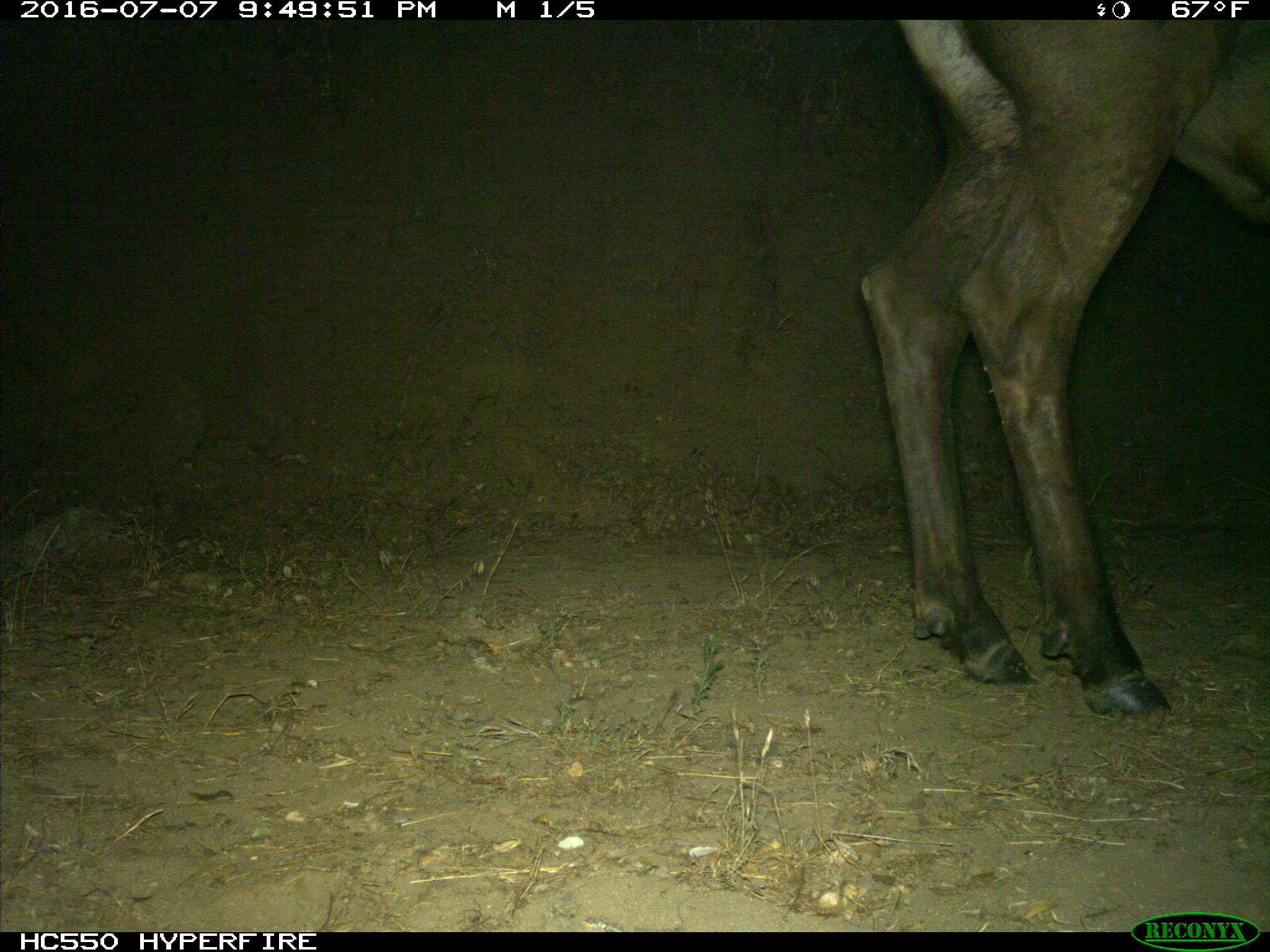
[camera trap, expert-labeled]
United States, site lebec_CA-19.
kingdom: Animalia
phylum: Chordata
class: Mammalia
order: Artiodactyla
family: Cervidae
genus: Cervus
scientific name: Cervus canadensis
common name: elk